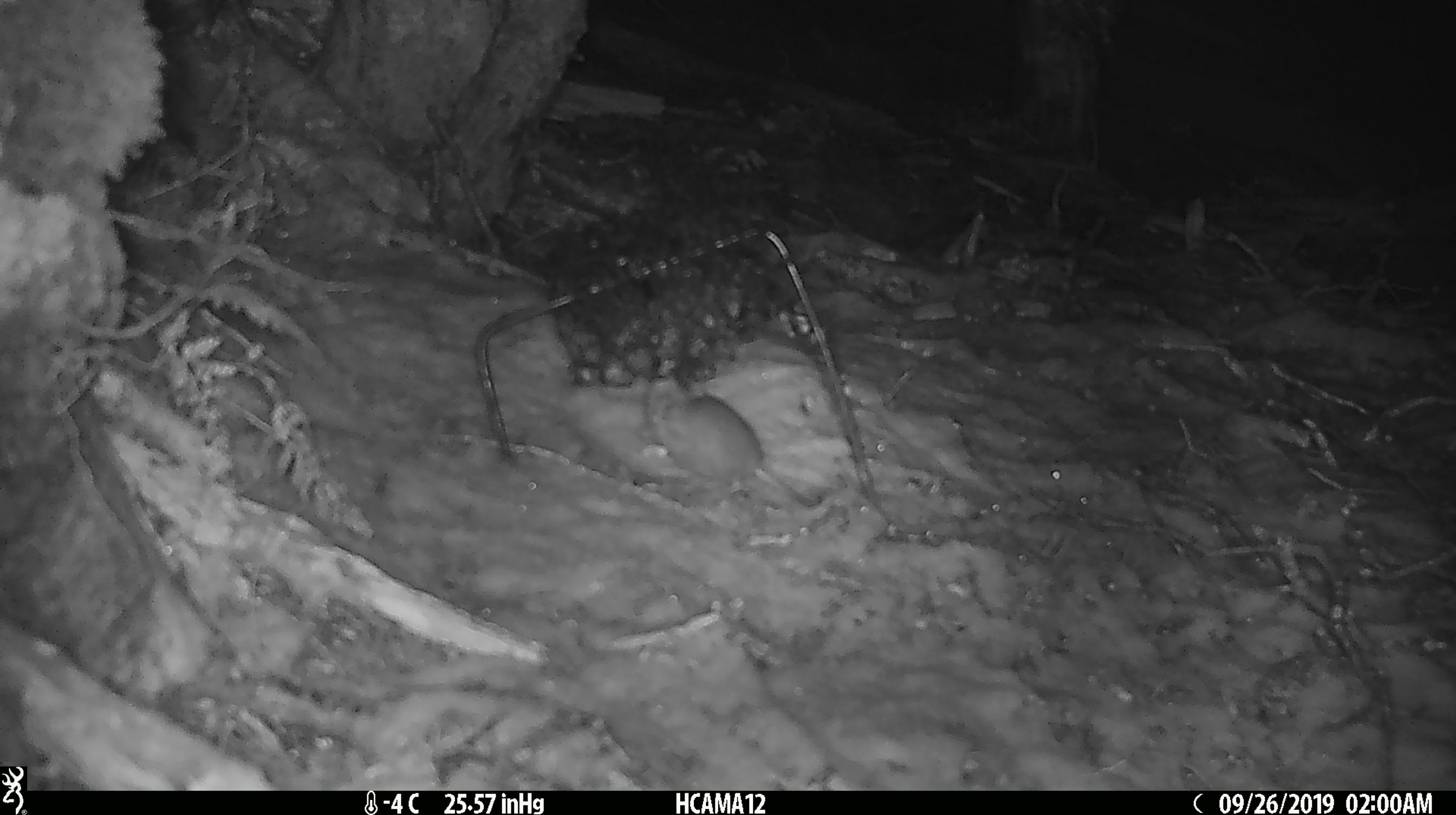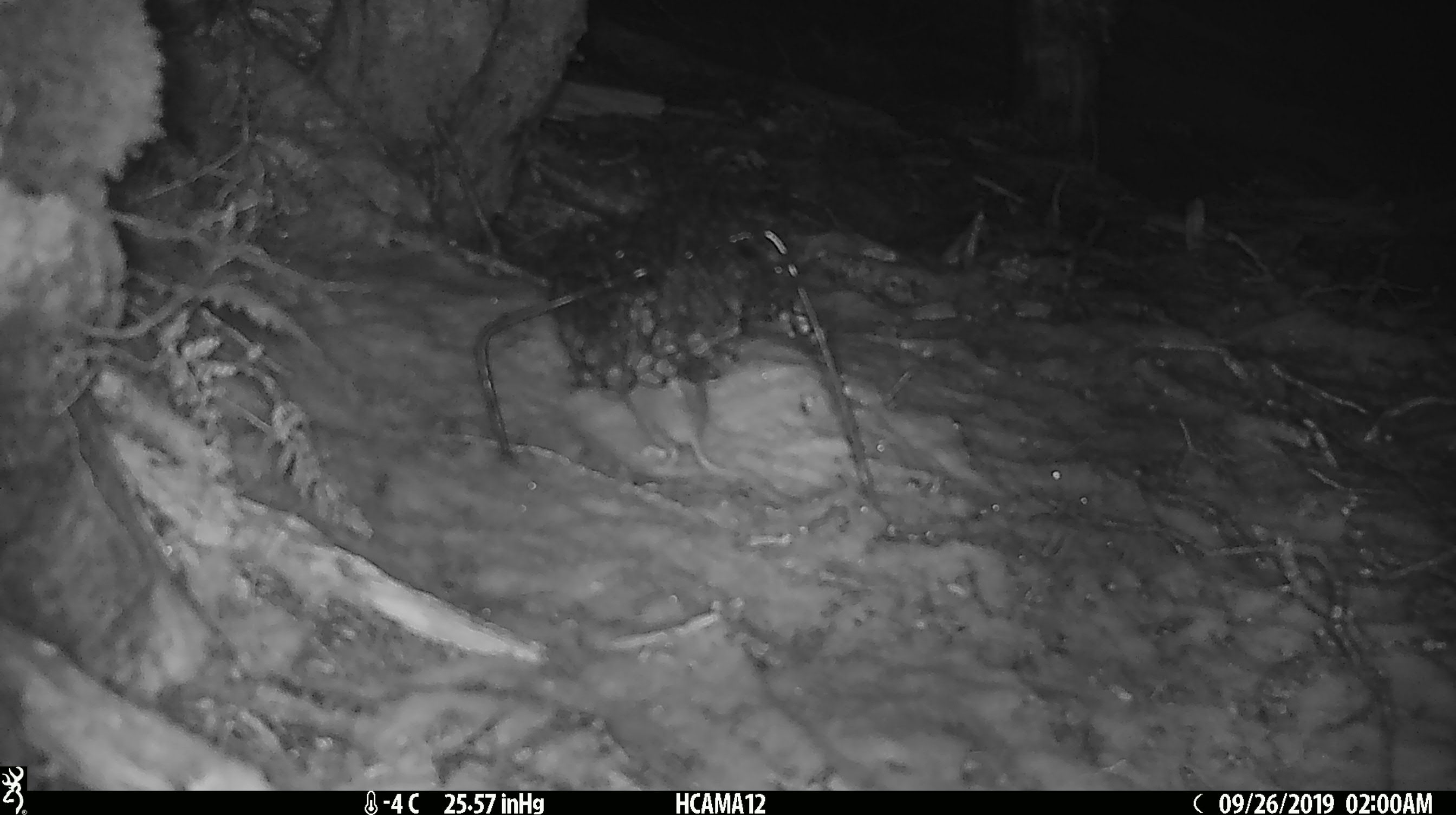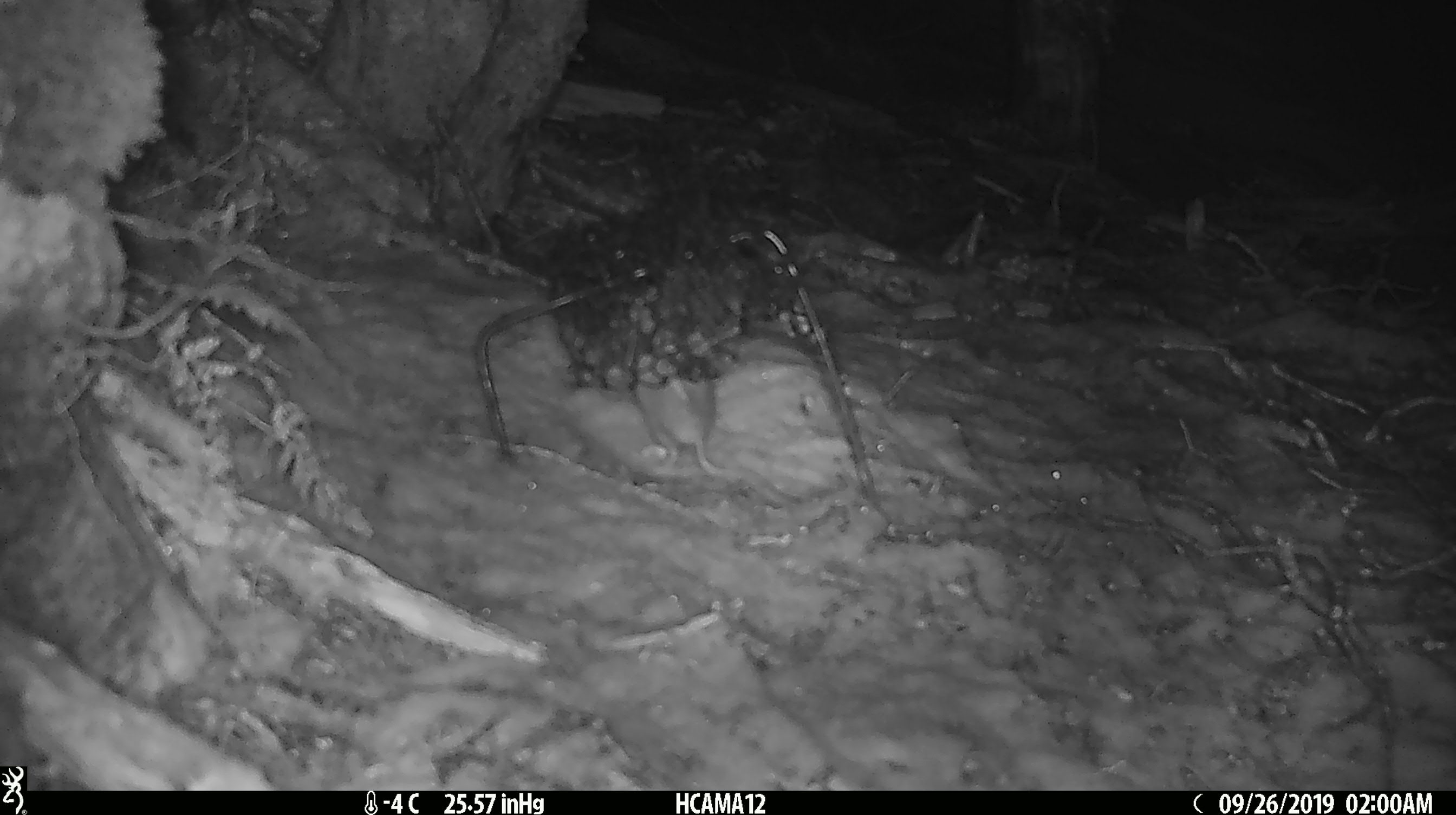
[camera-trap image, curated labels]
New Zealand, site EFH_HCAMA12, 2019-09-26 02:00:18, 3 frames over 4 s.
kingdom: Animalia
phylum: Chordata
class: Mammalia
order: Rodentia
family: Muridae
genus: Mus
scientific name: Mus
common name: mouse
Mouse (Mus).